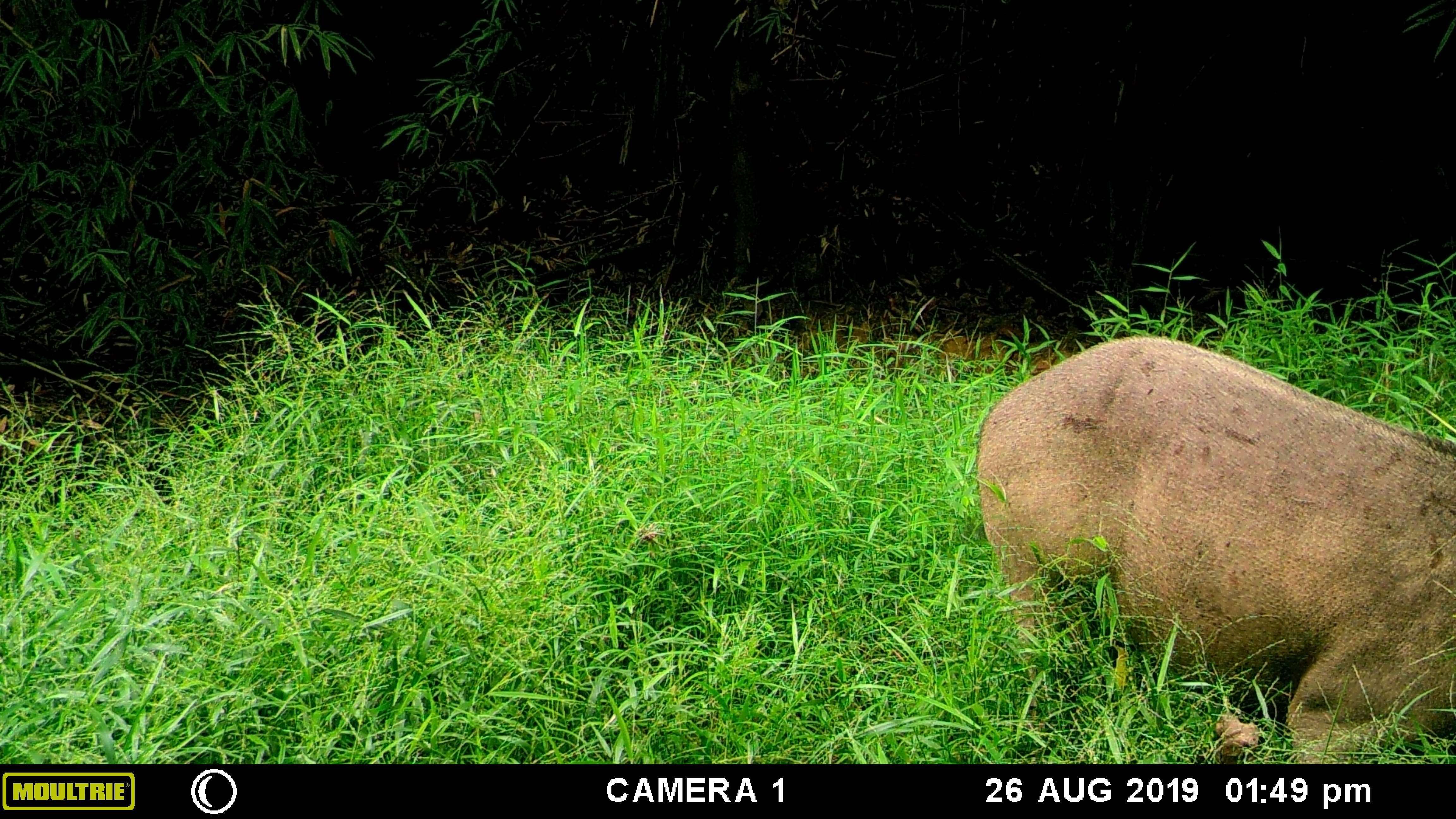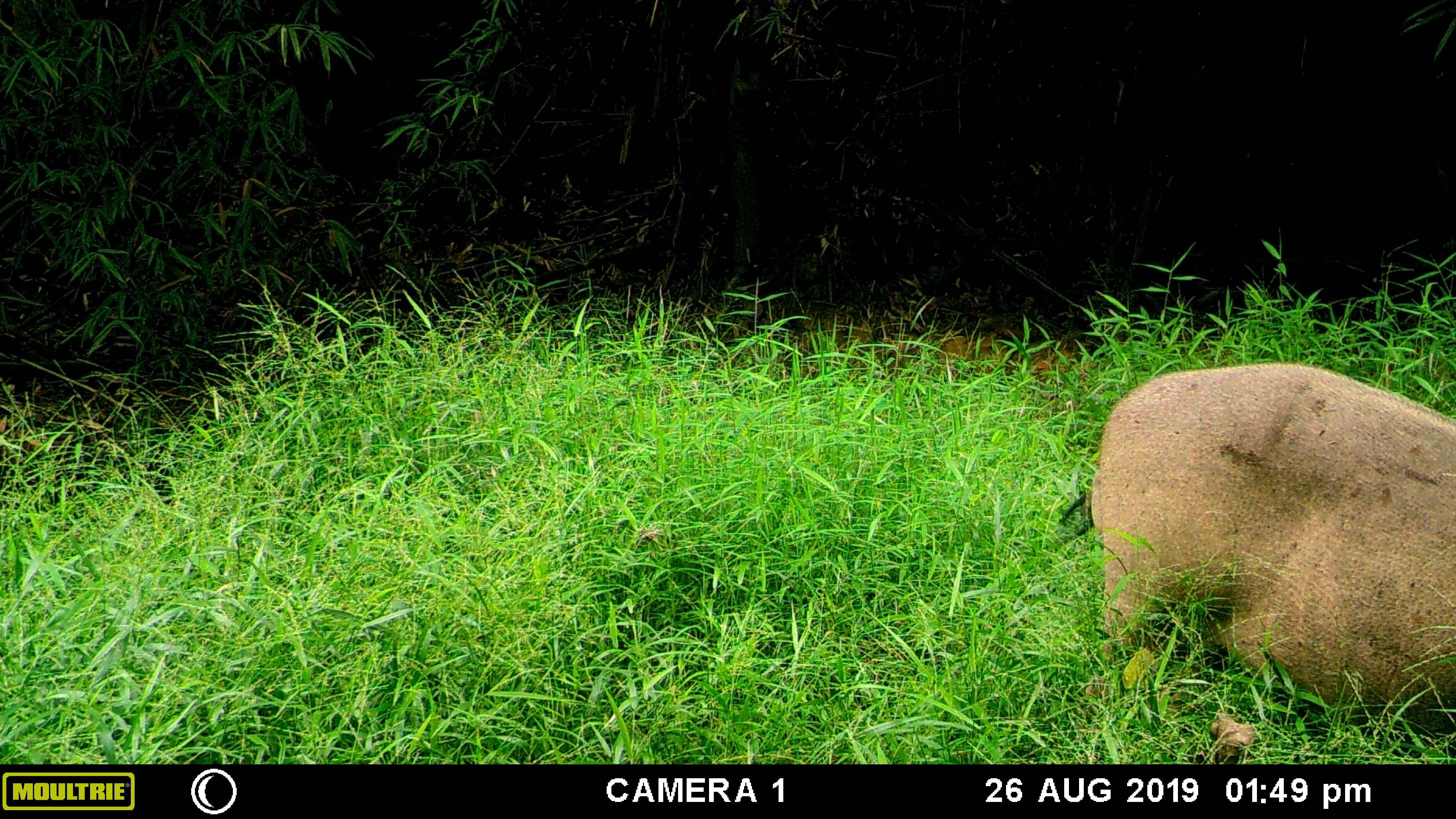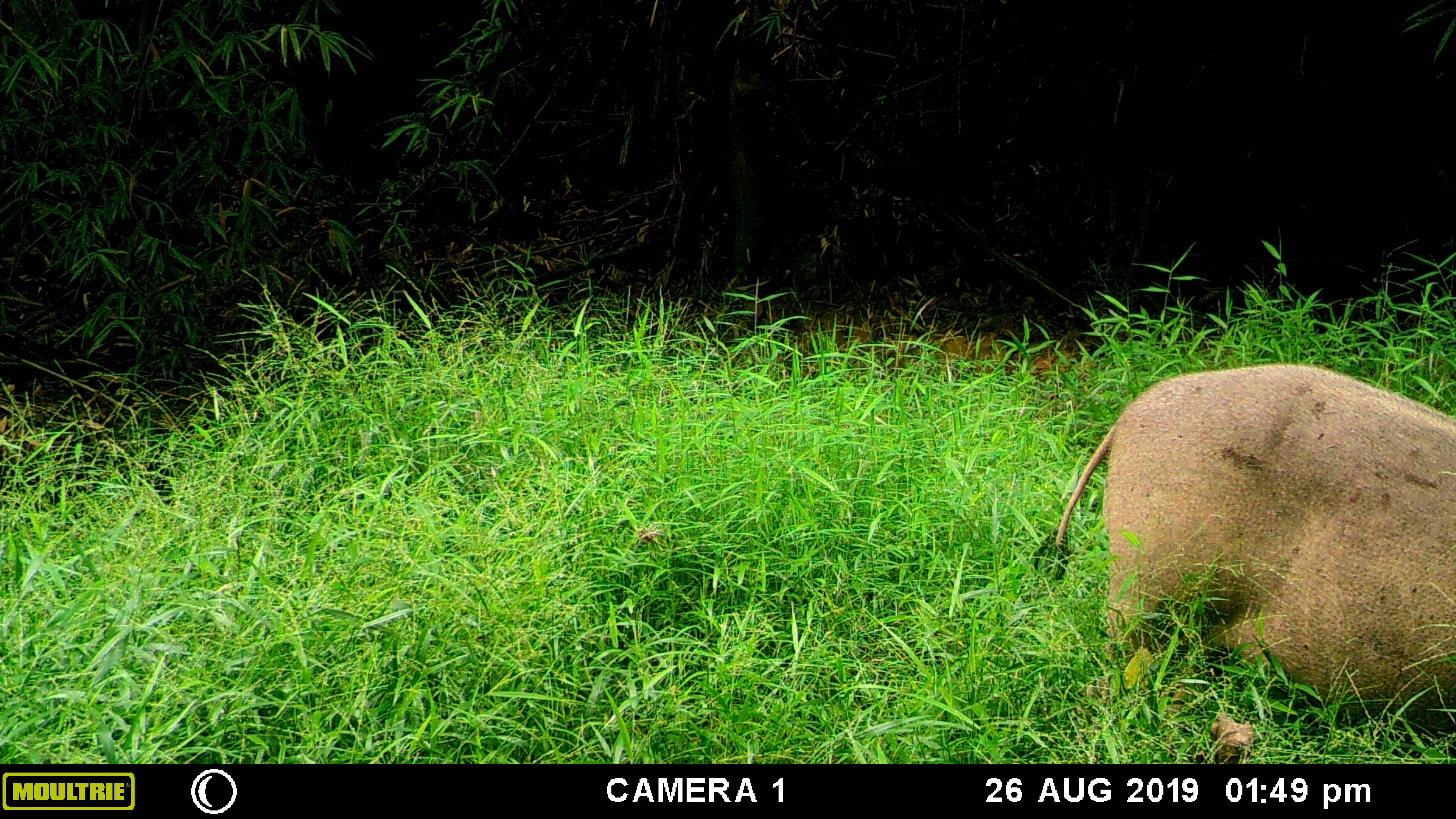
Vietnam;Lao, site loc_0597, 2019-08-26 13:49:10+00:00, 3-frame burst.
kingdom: Animalia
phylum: Chordata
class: Mammalia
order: Artiodactyla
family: Suidae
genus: Sus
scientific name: Sus scrofa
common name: eurasian wild pig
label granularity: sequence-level